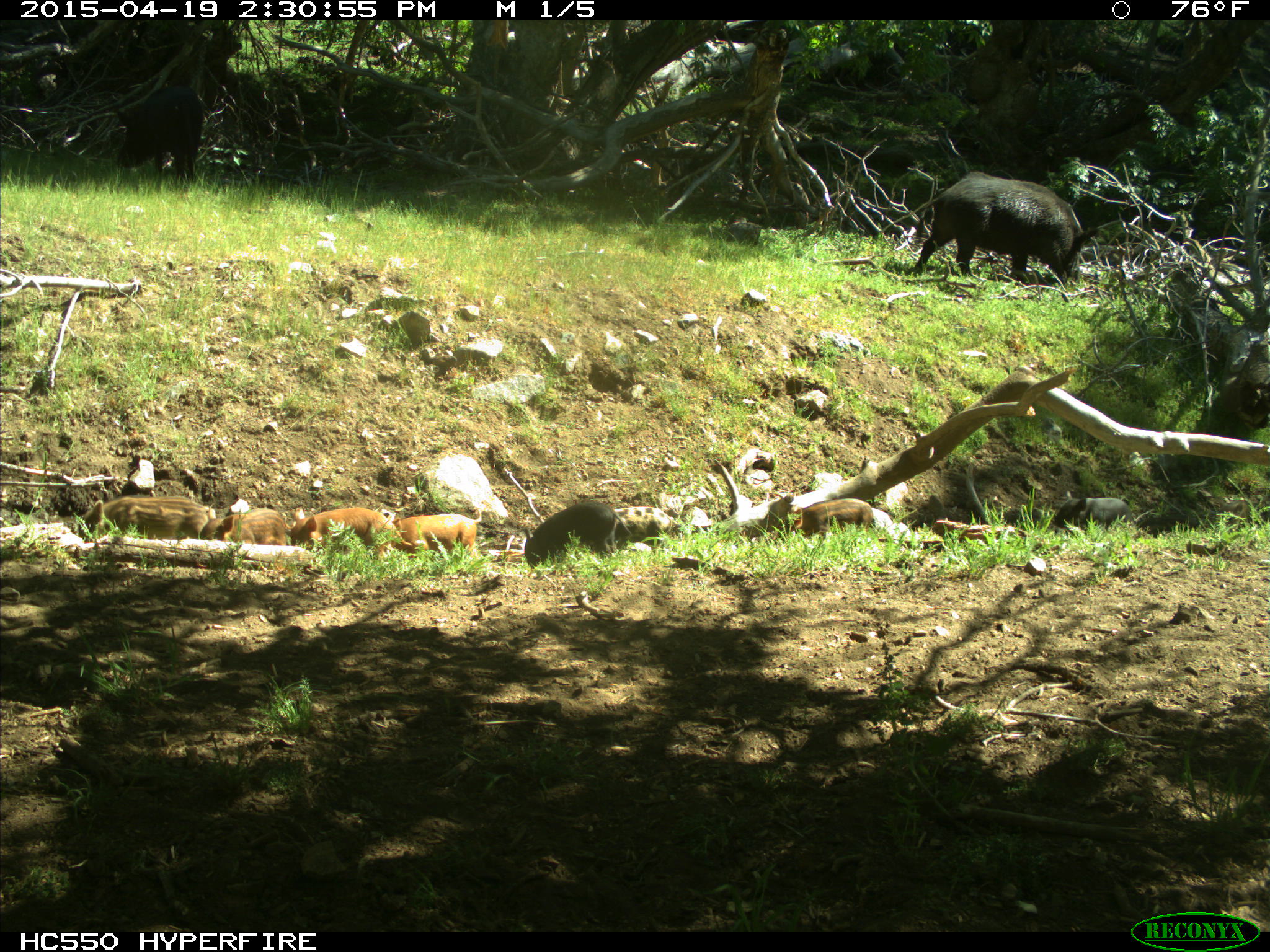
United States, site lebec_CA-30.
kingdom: Animalia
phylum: Chordata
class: Mammalia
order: Artiodactyla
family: Suidae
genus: Sus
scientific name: Sus scrofa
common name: wild boar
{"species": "Sus scrofa (wild boar)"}